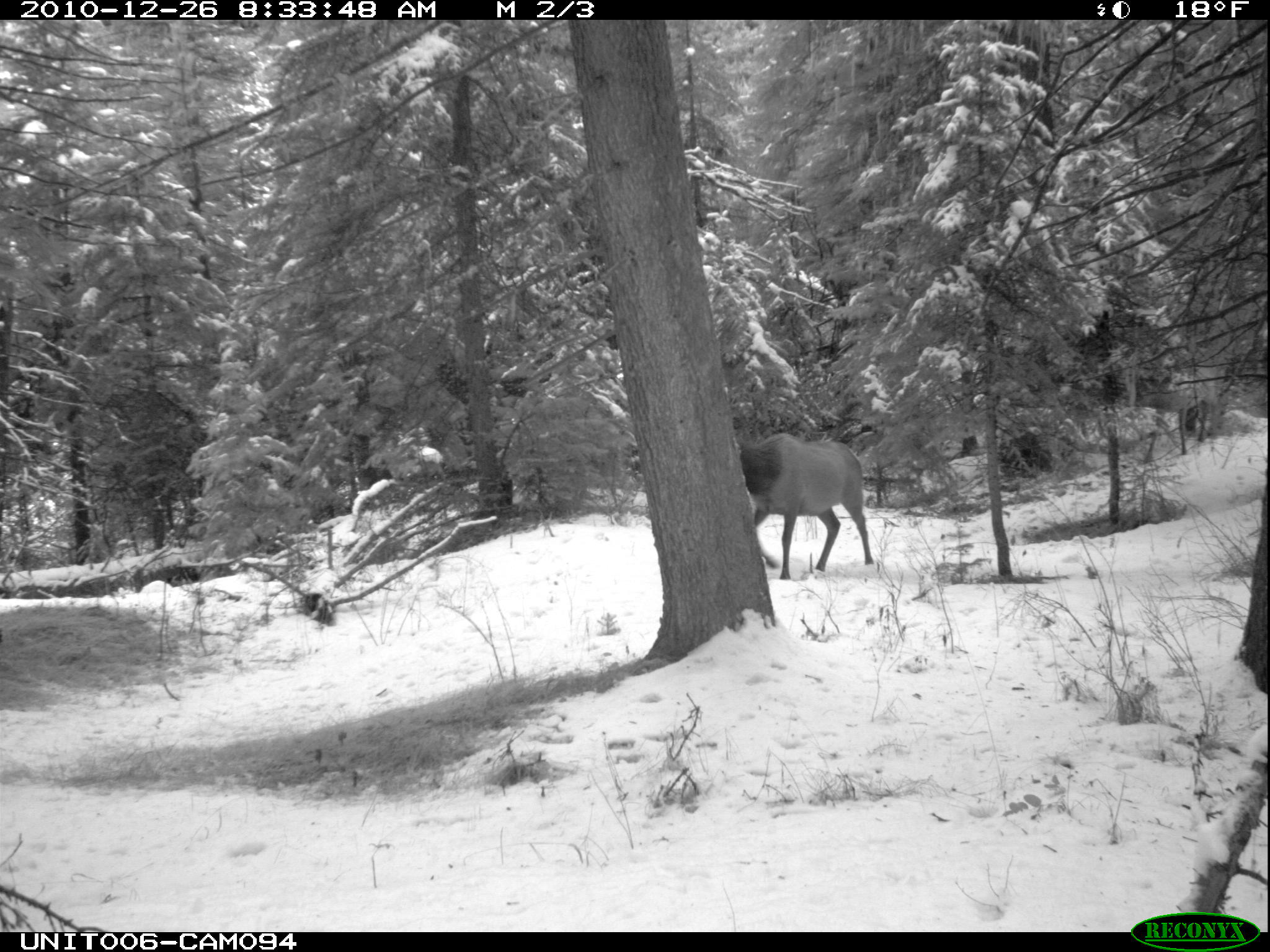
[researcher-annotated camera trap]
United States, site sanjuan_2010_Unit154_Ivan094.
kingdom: Animalia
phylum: Chordata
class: Mammalia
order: Artiodactyla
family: Cervidae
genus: Cervus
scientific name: Cervus elaphus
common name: red deer